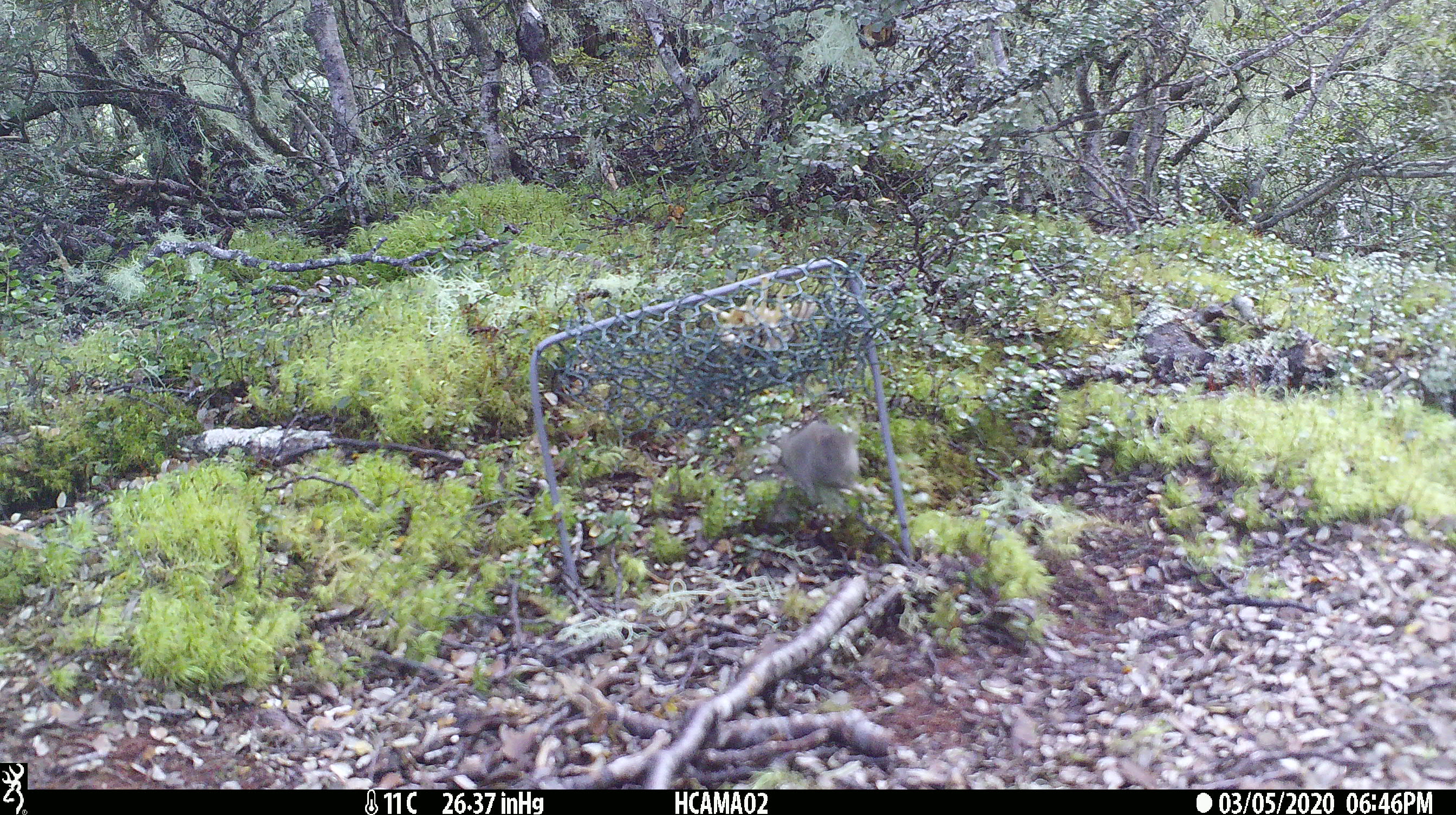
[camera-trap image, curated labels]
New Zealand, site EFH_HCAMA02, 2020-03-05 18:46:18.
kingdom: Animalia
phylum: Chordata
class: Mammalia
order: Rodentia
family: Muridae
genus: Mus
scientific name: Mus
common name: mouse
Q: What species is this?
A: Mouse (Mus).